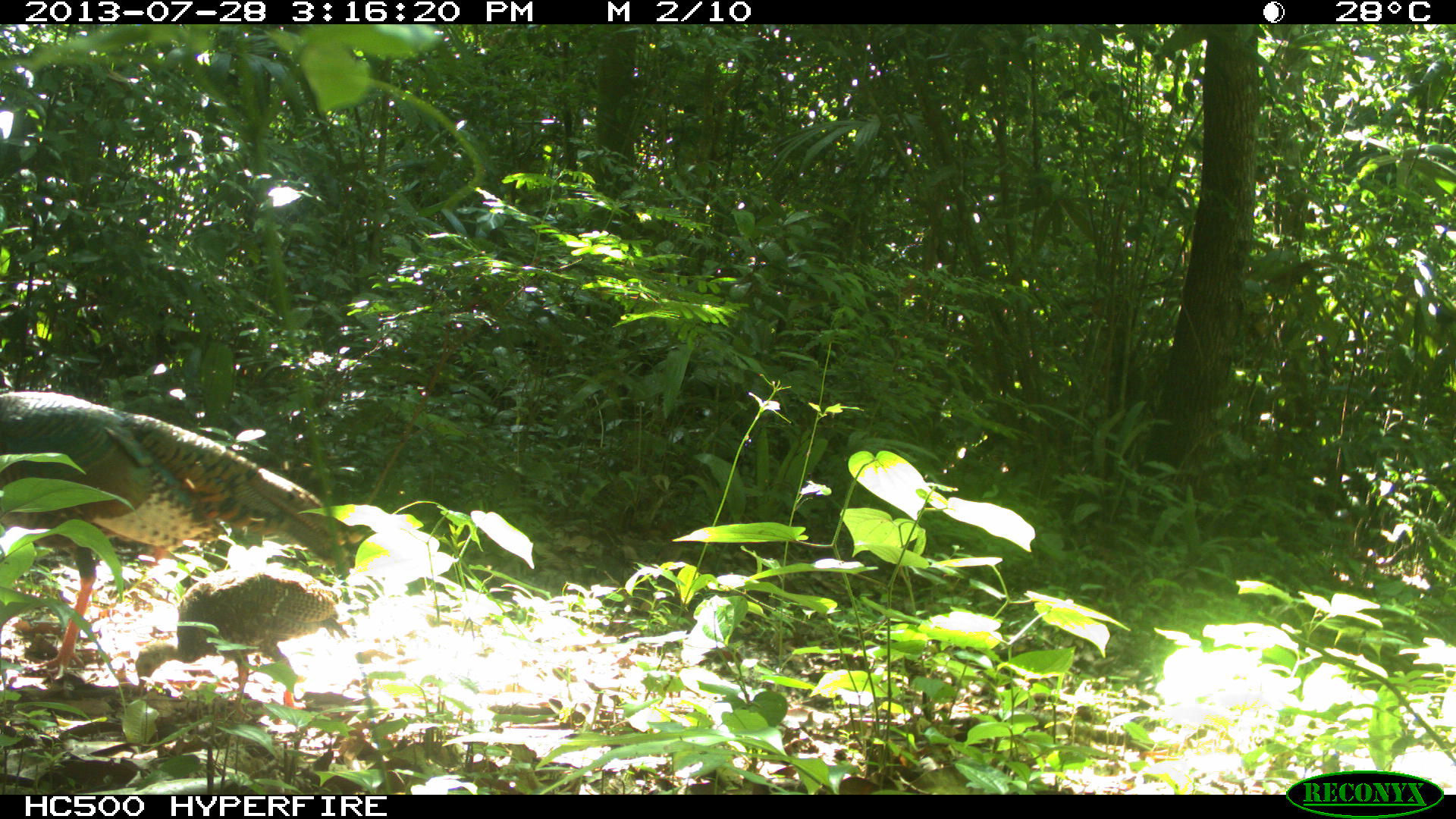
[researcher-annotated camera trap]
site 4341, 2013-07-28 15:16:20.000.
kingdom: Animalia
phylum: Chordata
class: Aves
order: Galliformes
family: Cracidae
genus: Crax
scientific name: Crax rubra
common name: great curassow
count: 2